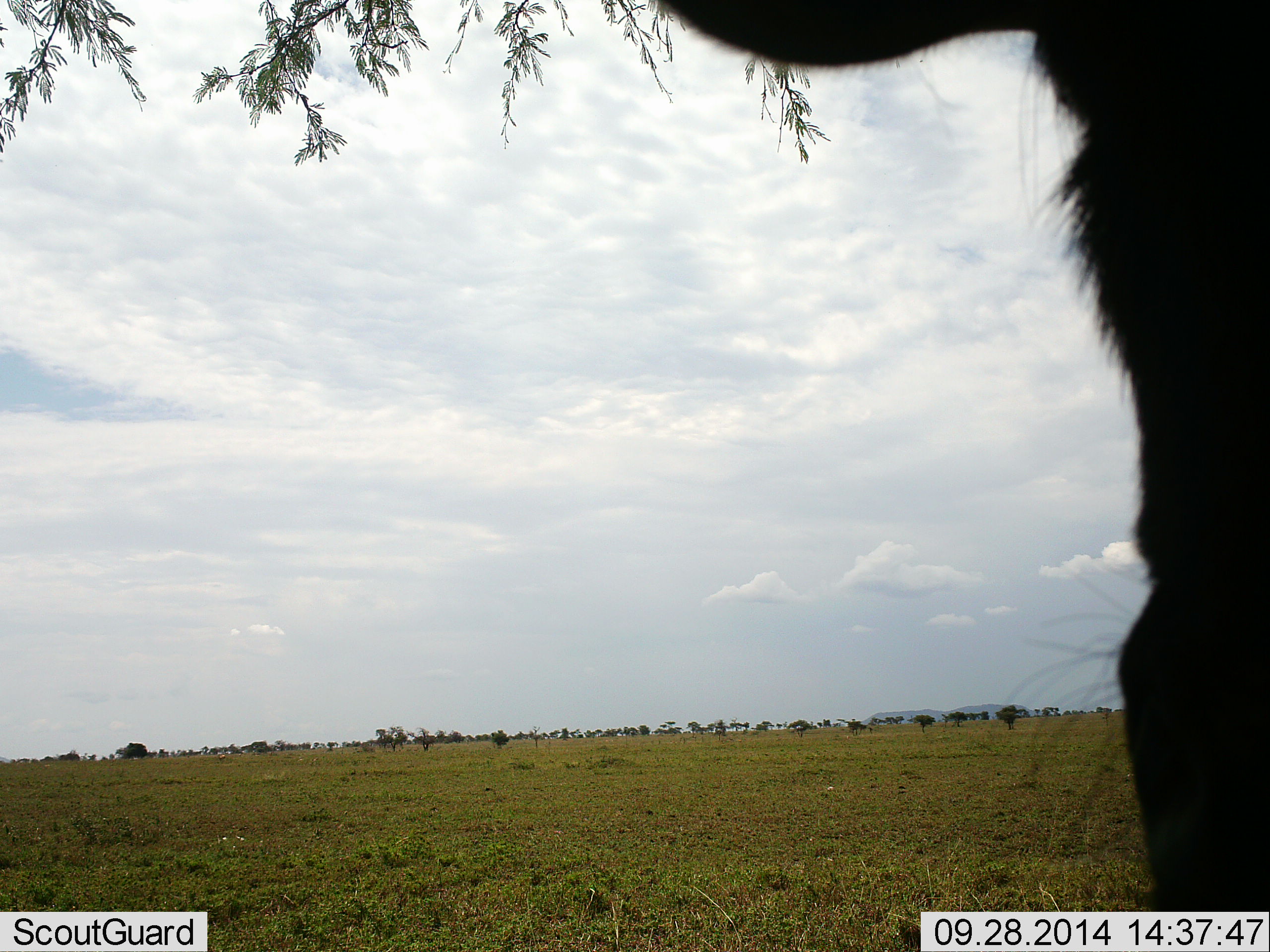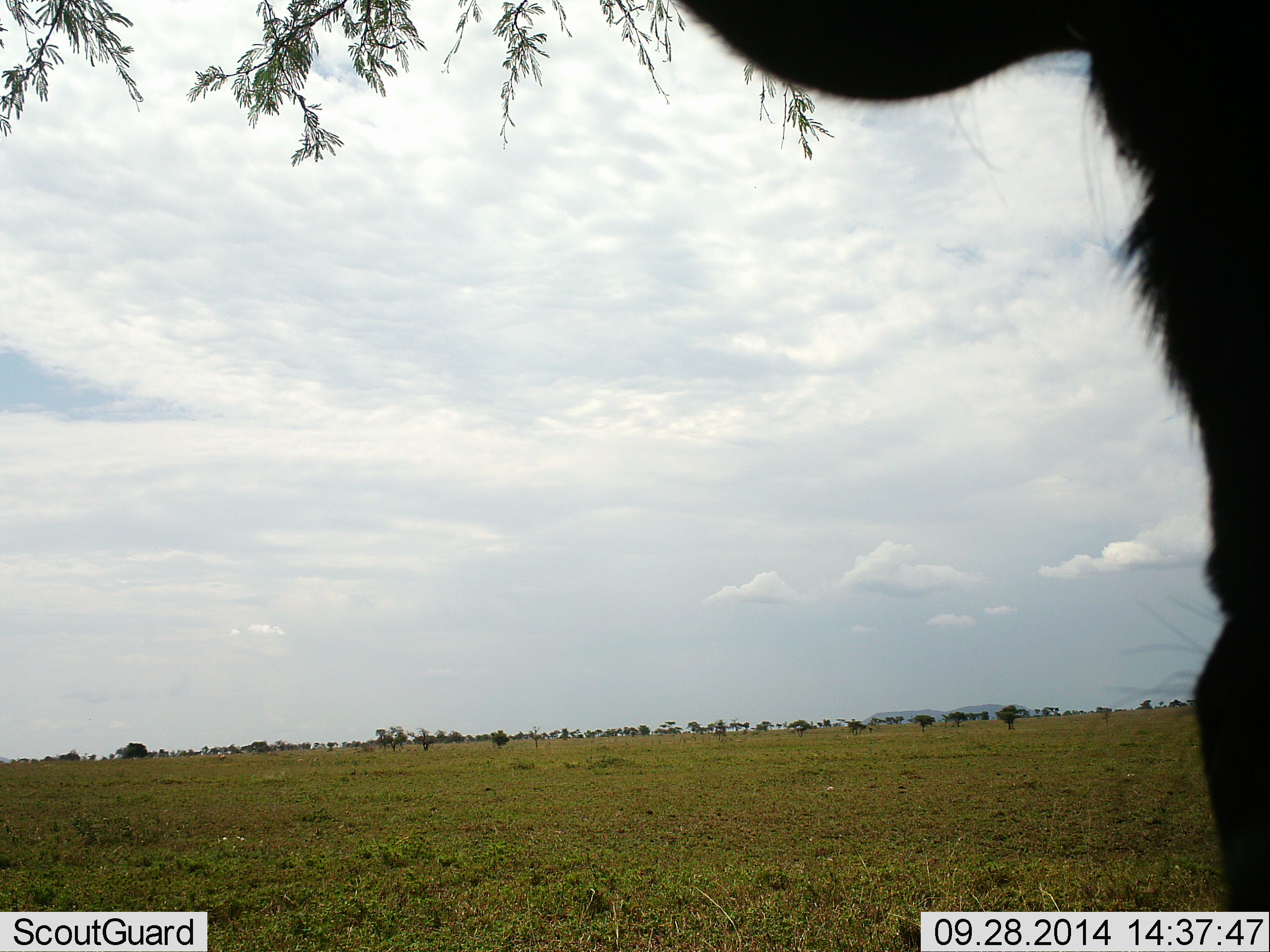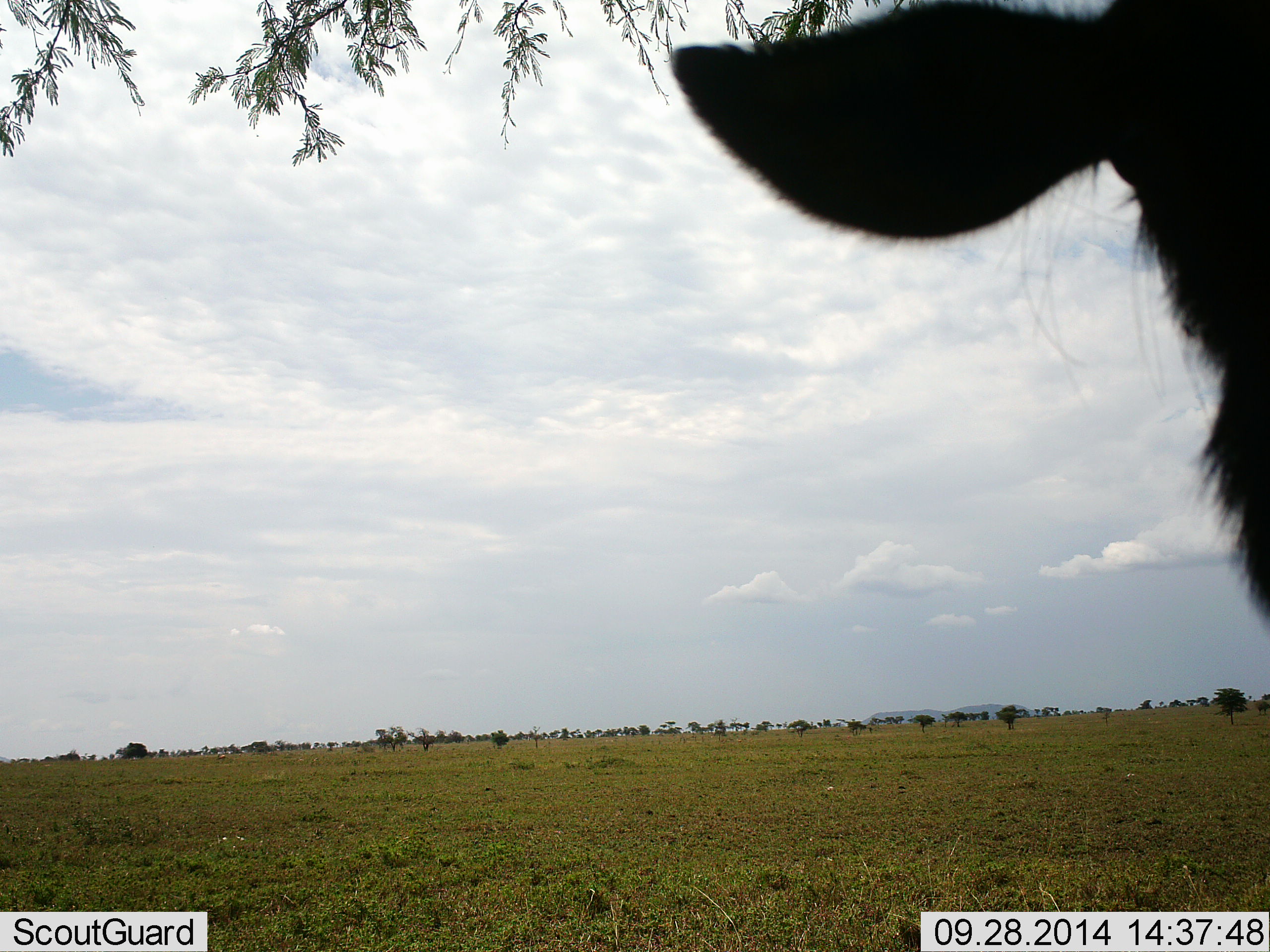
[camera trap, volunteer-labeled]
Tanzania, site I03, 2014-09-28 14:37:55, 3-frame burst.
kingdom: Animalia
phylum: Chordata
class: Mammalia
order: Artiodactyla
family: Bovidae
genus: Connochaetes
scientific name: Connochaetes taurinus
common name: blue wildebeest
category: wildebeest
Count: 1.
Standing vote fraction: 70%.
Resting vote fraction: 10%.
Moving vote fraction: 10%.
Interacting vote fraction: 10%.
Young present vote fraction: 0%.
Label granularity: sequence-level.